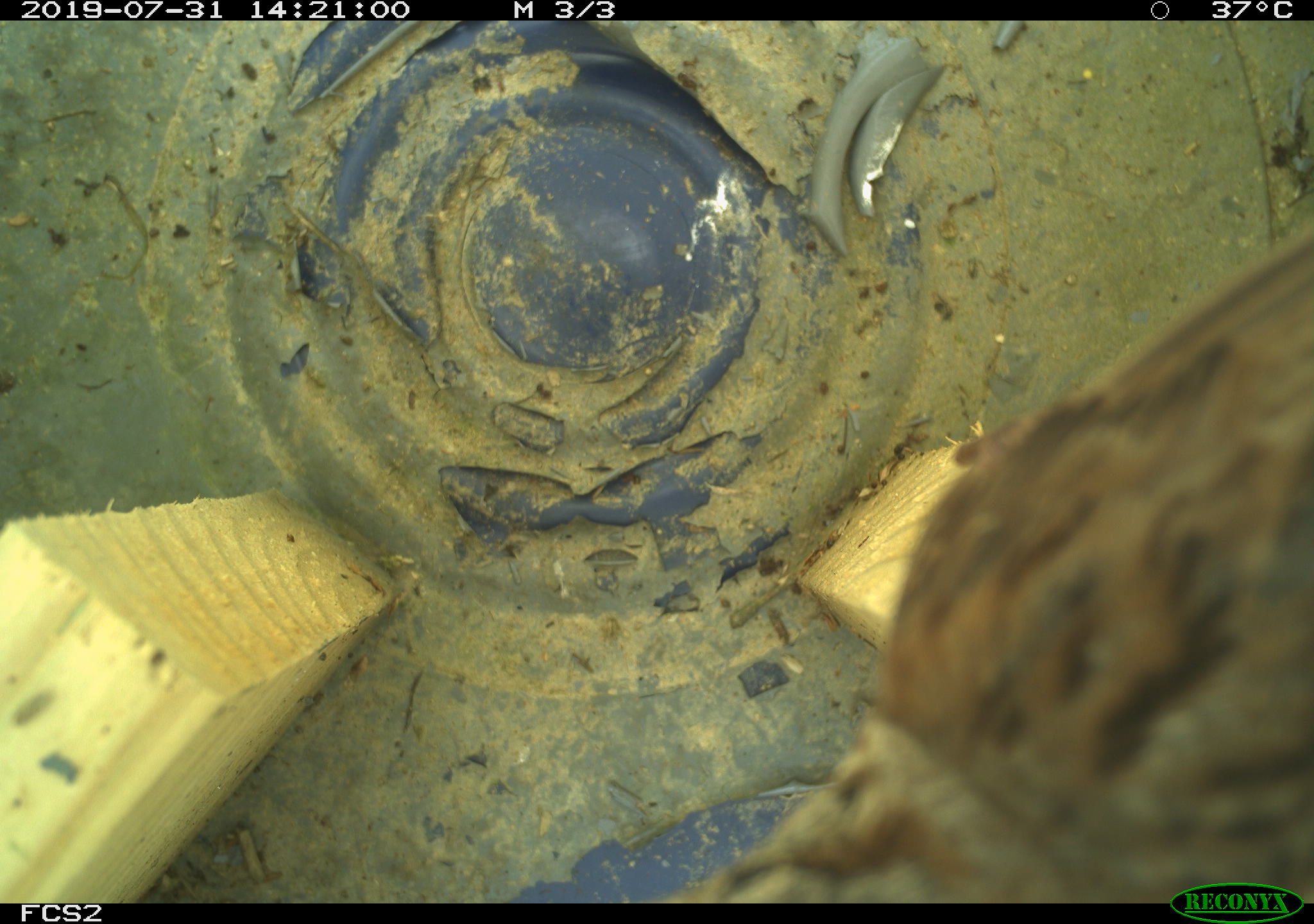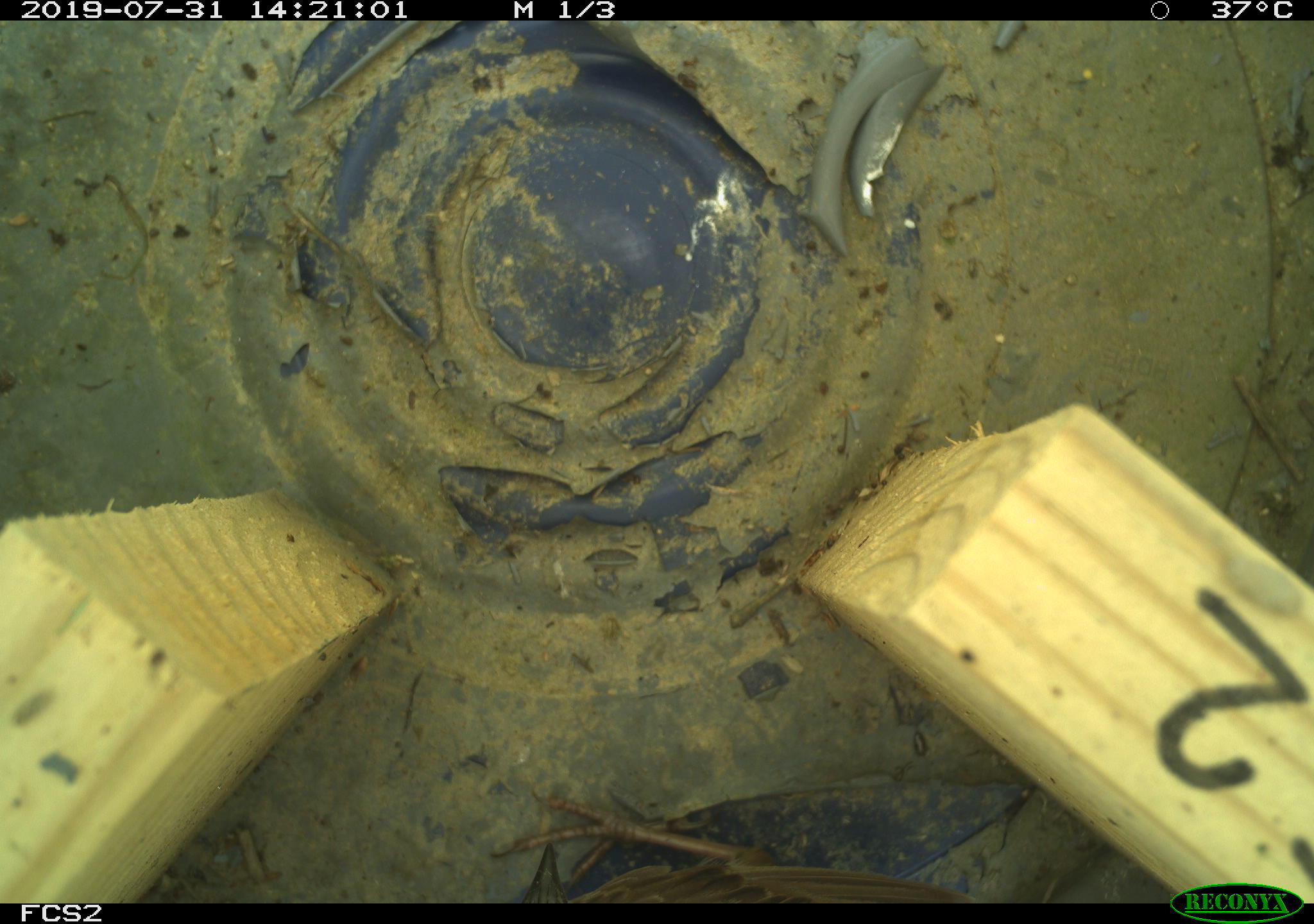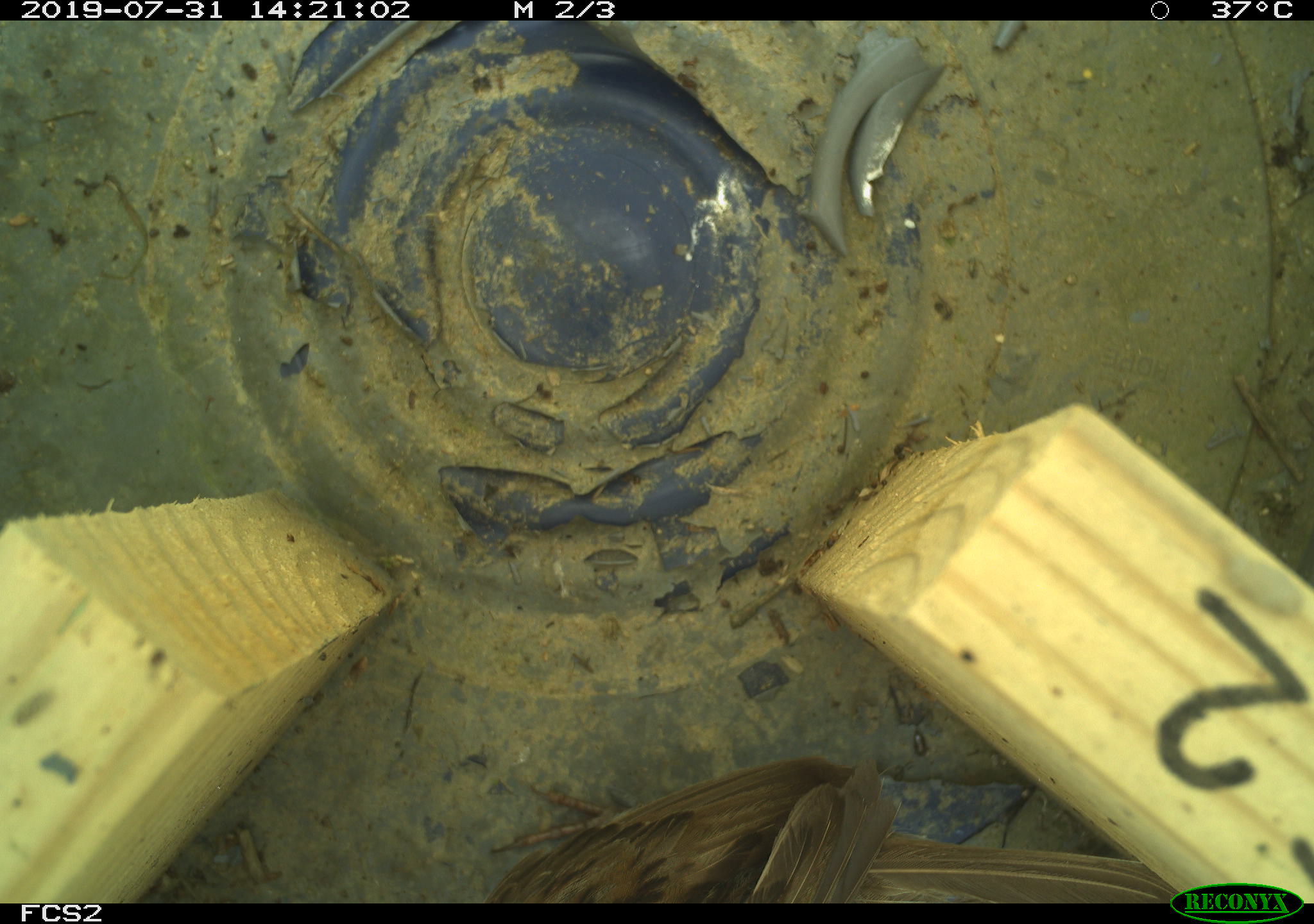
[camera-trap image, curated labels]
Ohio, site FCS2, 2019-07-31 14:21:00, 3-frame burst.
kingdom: Animalia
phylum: Chordata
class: Aves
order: Passeriformes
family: Passerellidae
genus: Melospiza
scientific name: Melospiza melodia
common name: song sparrow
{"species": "song sparrow (Melospiza melodia)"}